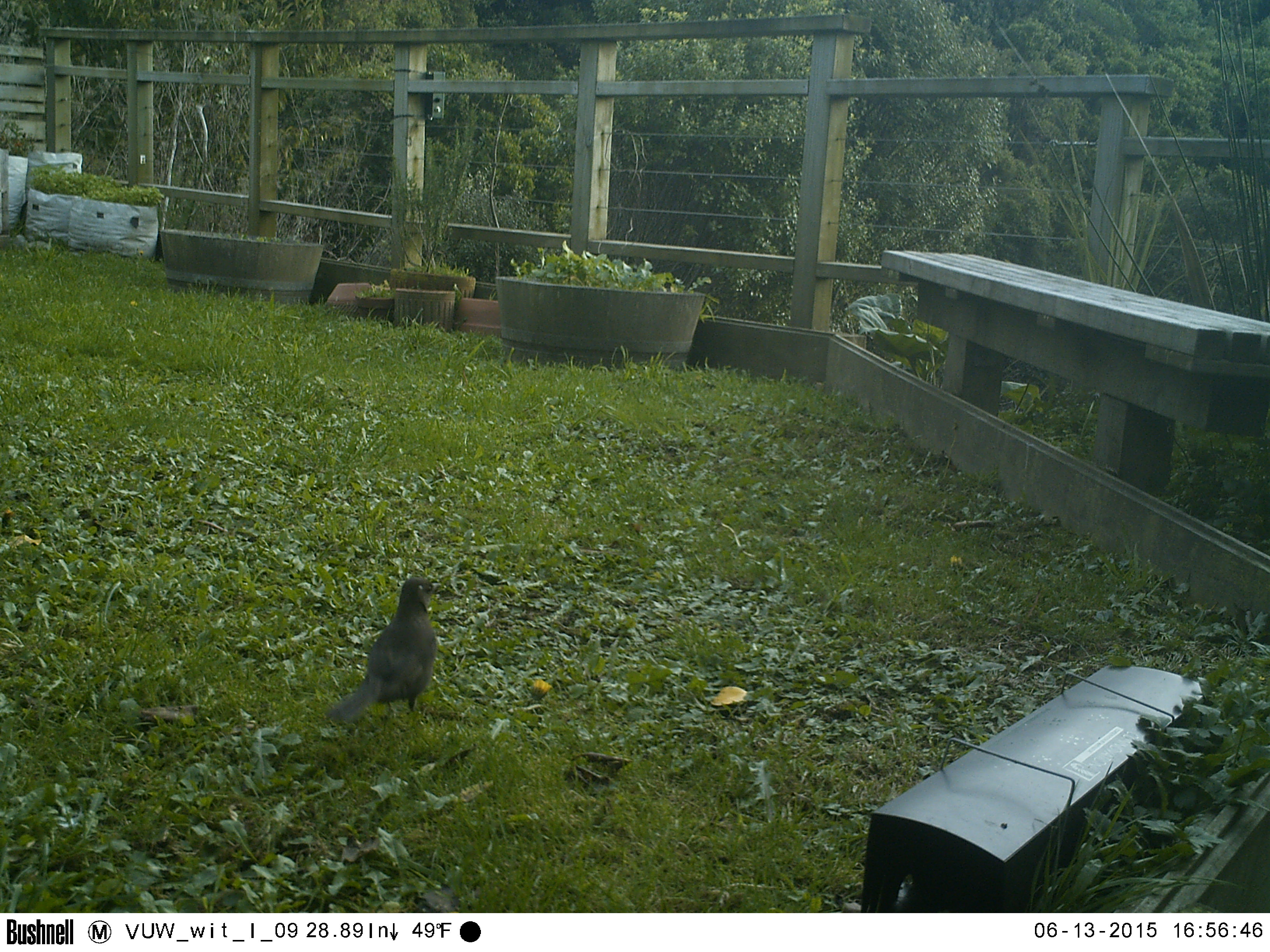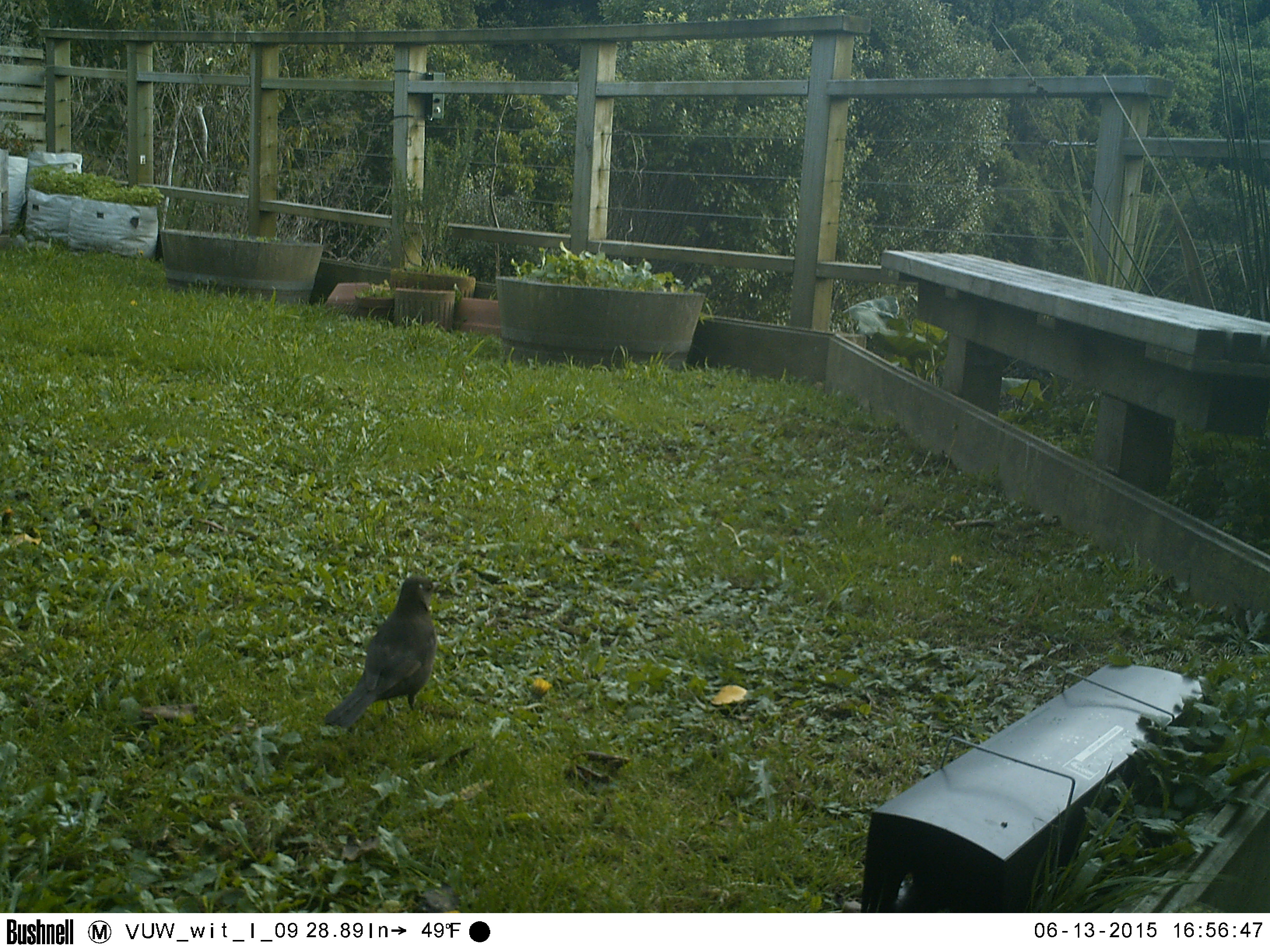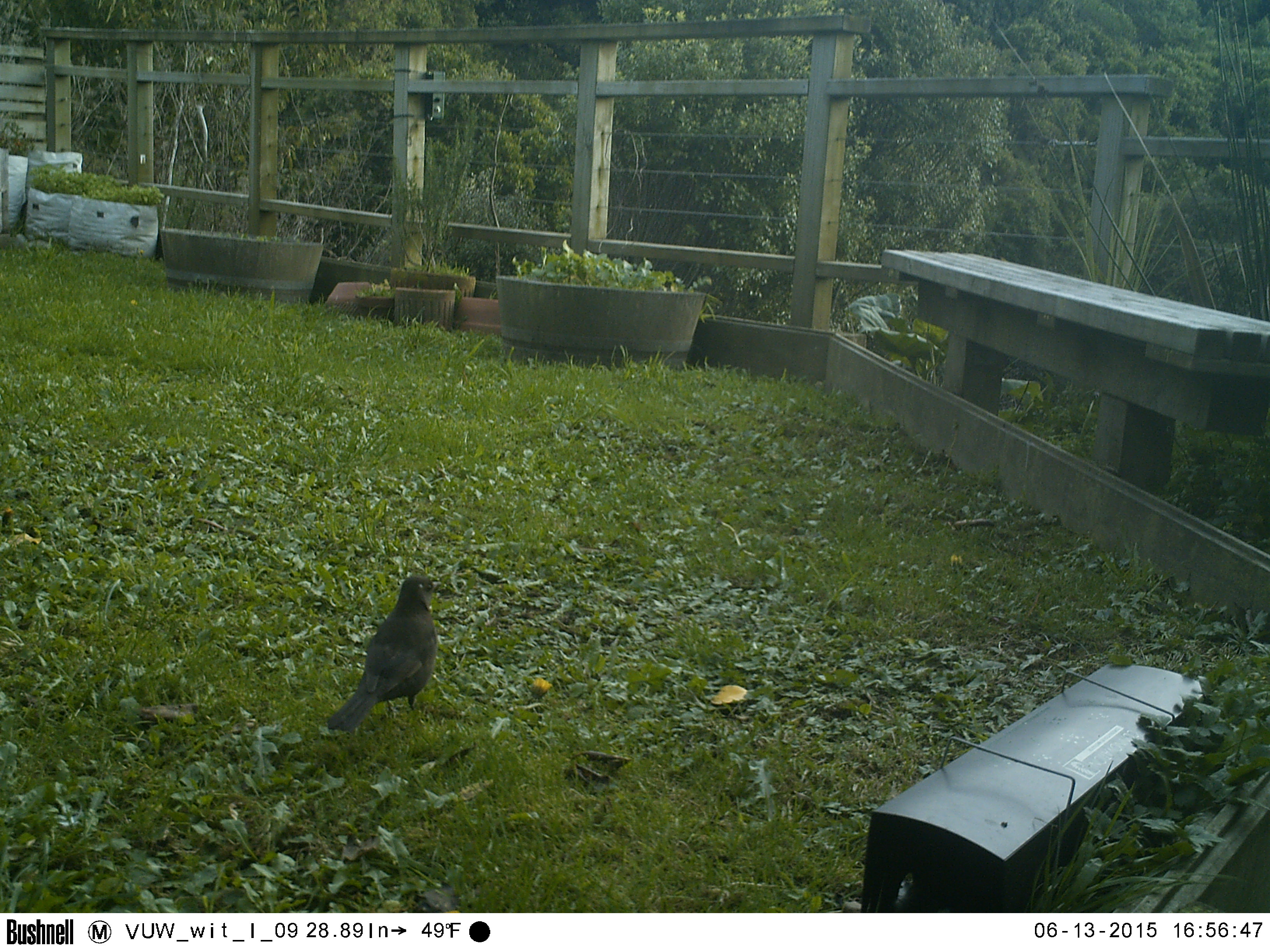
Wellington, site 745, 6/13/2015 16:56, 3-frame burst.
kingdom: Animalia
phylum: Chordata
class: Aves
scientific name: Aves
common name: bird